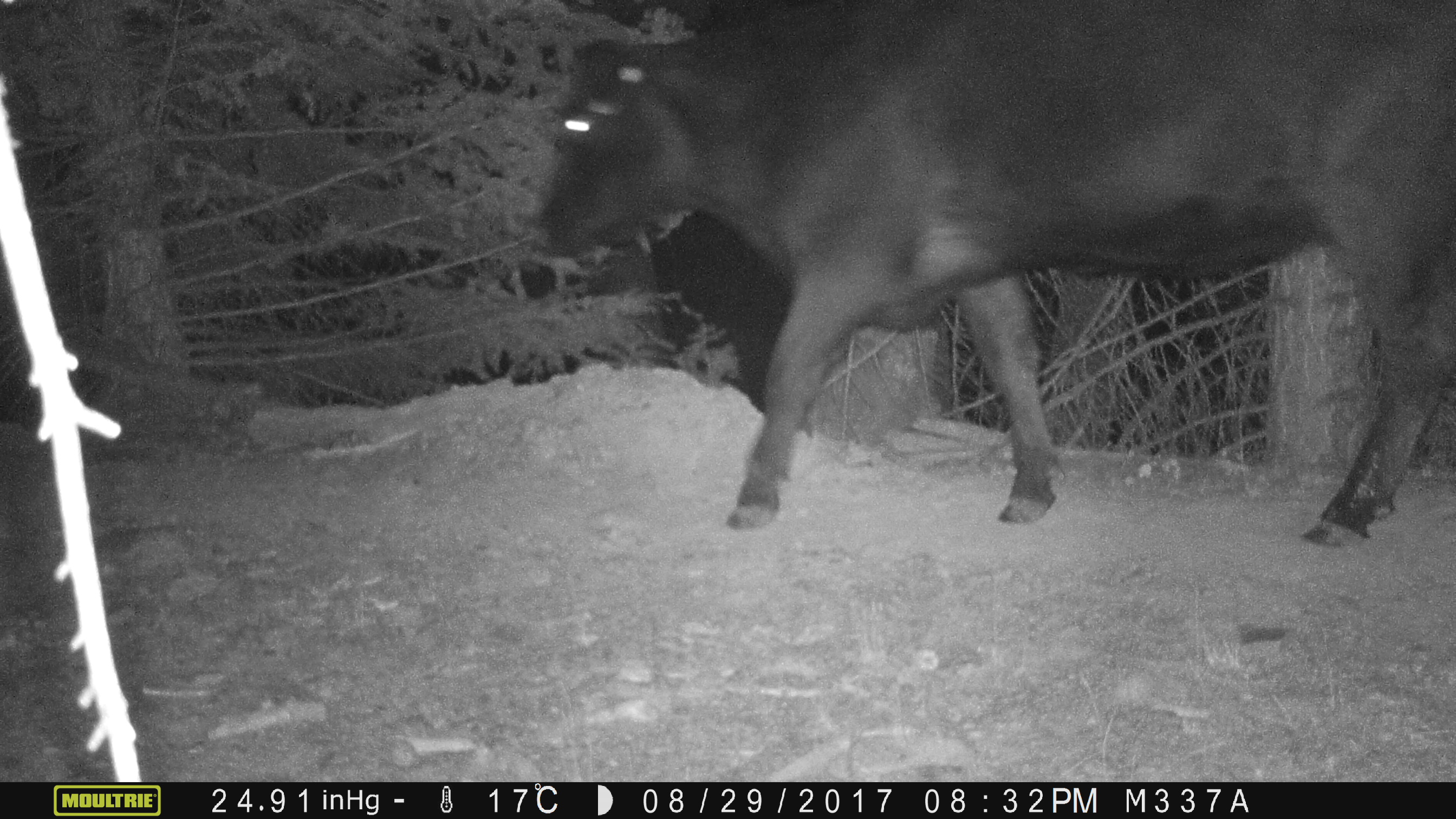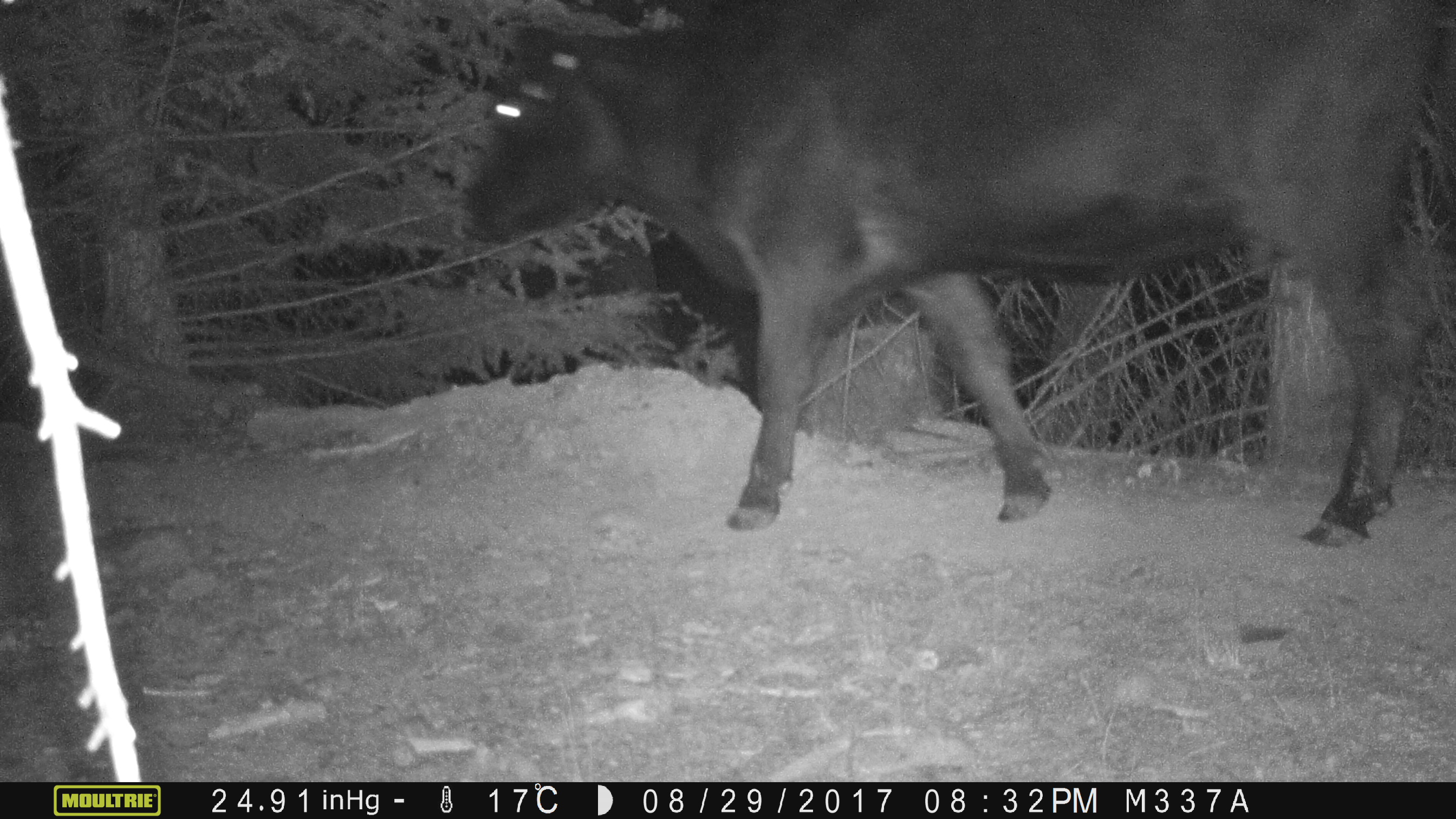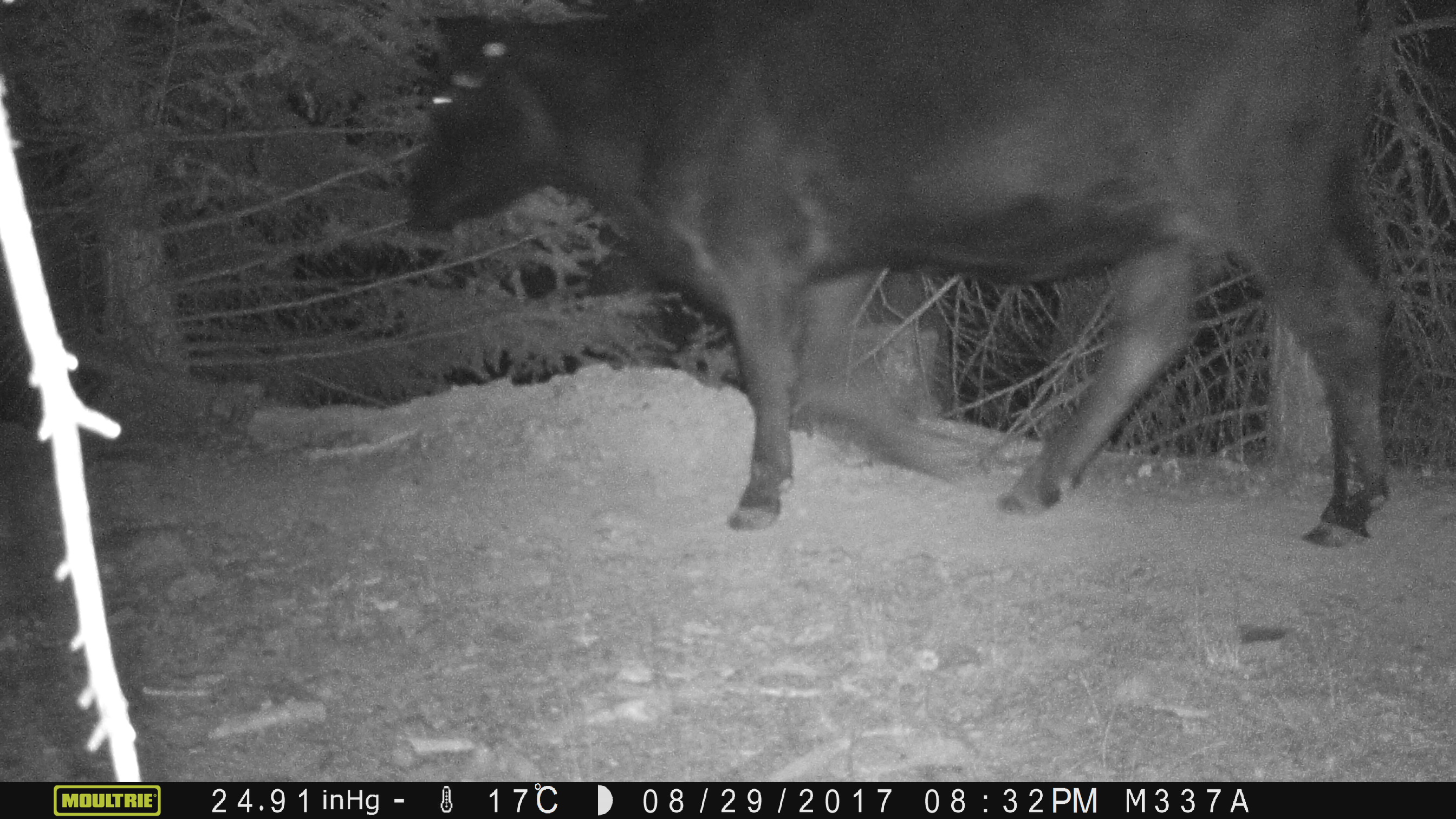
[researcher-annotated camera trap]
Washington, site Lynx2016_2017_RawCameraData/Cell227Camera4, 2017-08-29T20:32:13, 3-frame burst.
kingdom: Animalia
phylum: Chordata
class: Mammalia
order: Artiodactyla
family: Bovidae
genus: Bos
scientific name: Bos taurus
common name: domestic cattle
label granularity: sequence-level